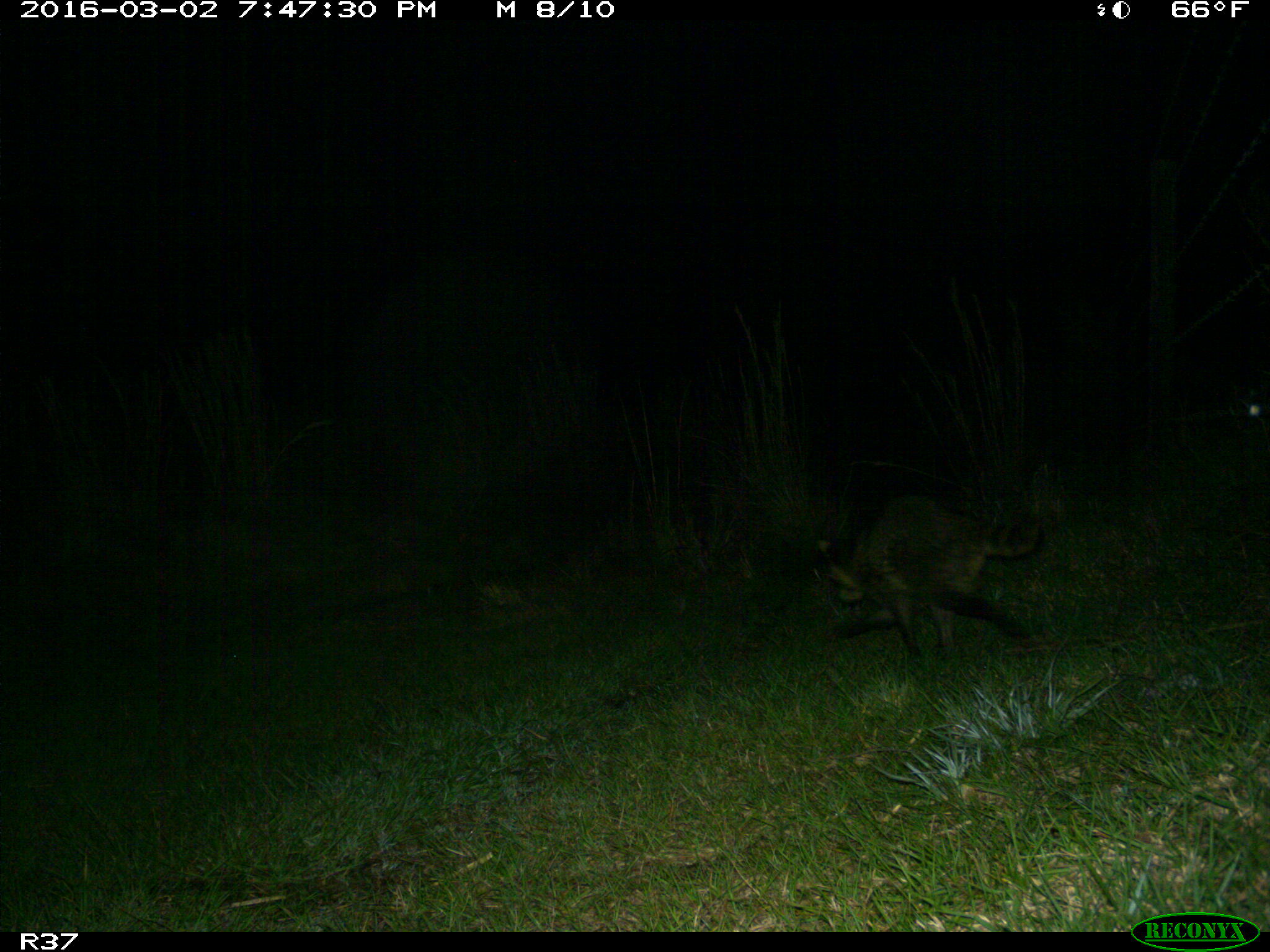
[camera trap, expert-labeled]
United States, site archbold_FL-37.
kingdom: Animalia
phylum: Chordata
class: Mammalia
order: Carnivora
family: Procyonidae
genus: Procyon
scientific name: Procyon lotor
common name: common raccoon